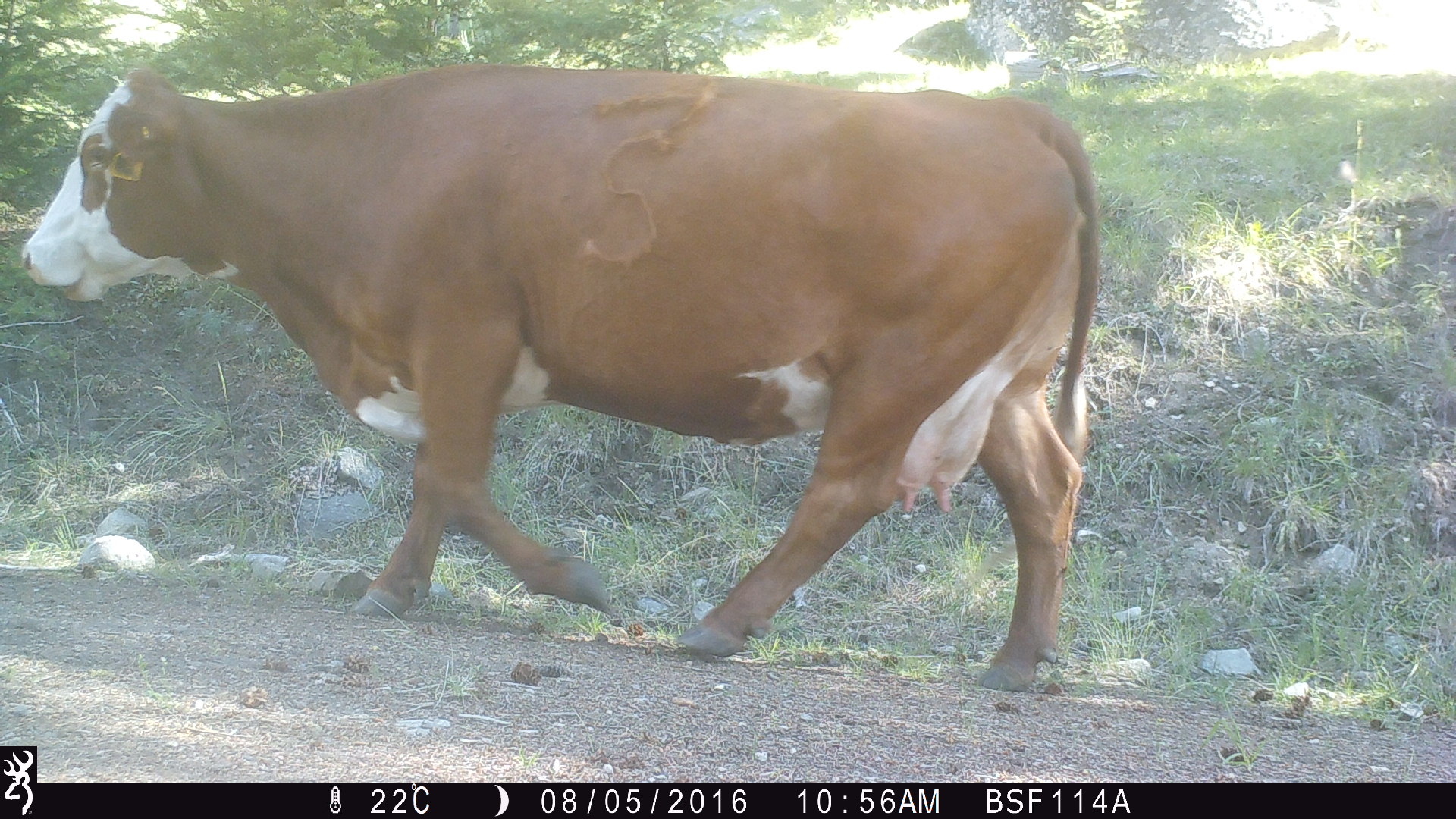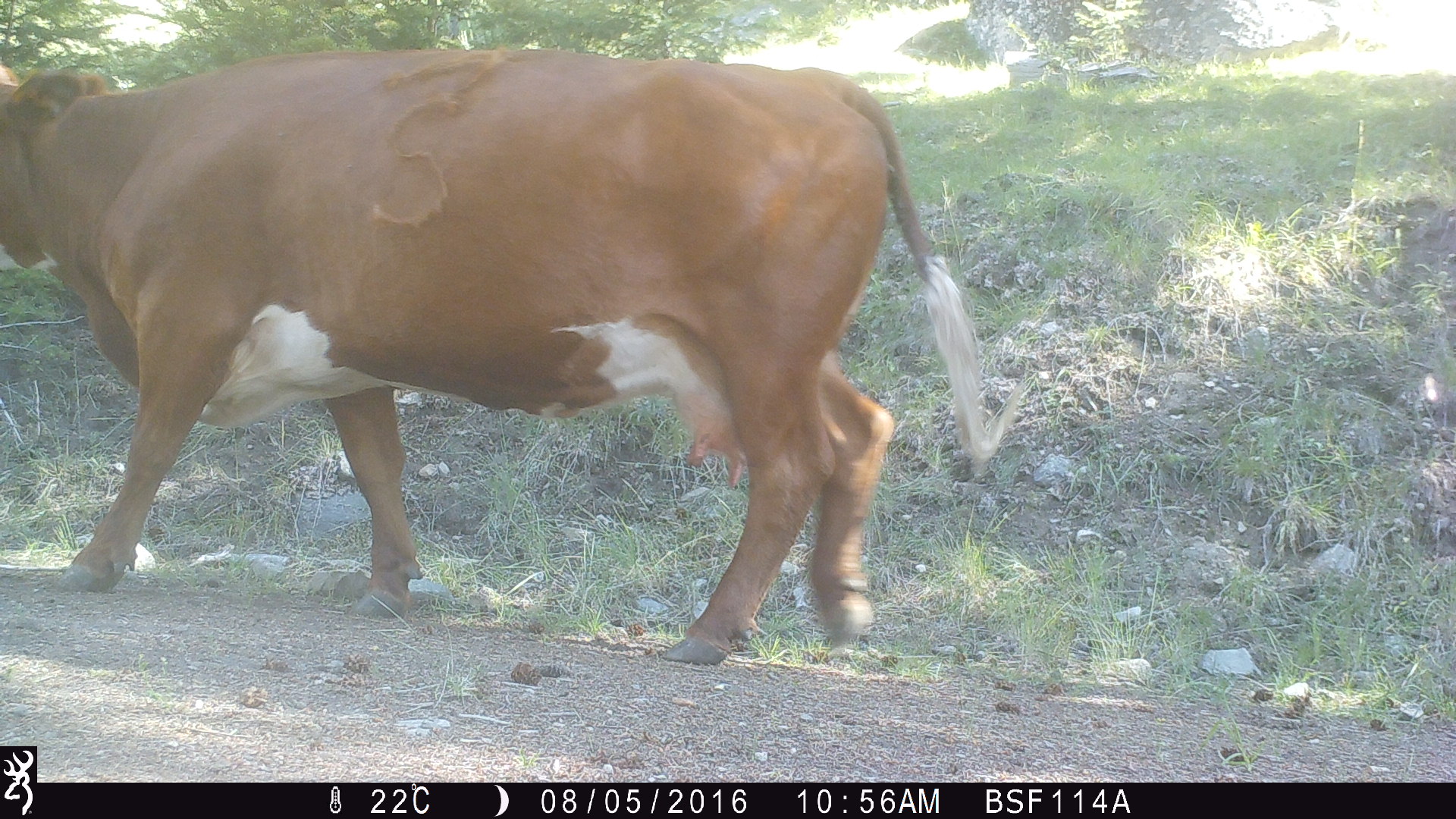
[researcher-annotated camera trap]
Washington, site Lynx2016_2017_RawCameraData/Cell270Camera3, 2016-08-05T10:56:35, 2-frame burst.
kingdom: Animalia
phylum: Chordata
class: Mammalia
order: Artiodactyla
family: Bovidae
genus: Bos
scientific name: Bos taurus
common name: domestic cattle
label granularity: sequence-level